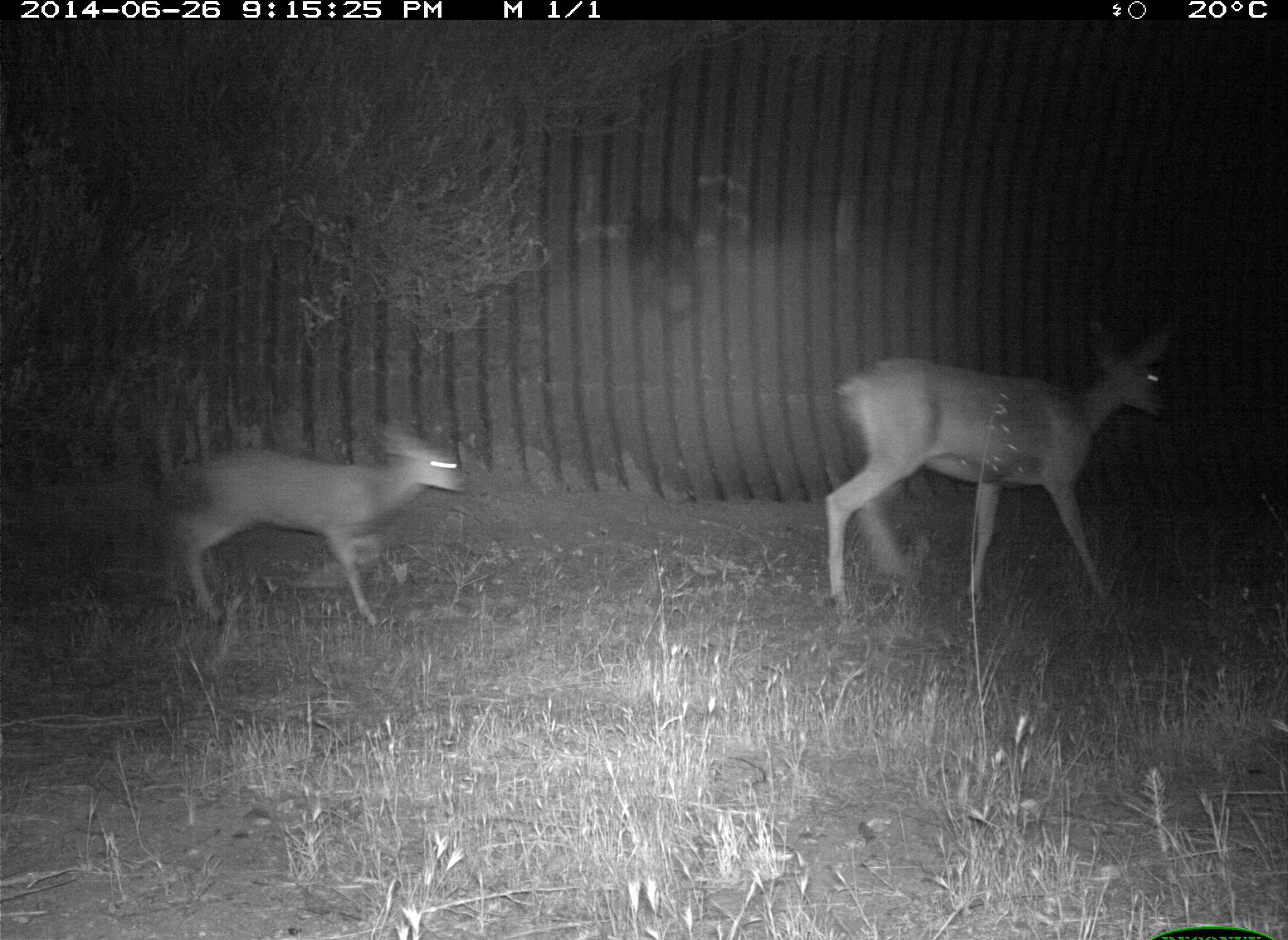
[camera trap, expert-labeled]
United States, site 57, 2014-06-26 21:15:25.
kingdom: Animalia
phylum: Chordata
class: Mammalia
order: Artiodactyla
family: Cervidae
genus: Odocoileus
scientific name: Odocoileus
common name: deer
Deer (Odocoileus).